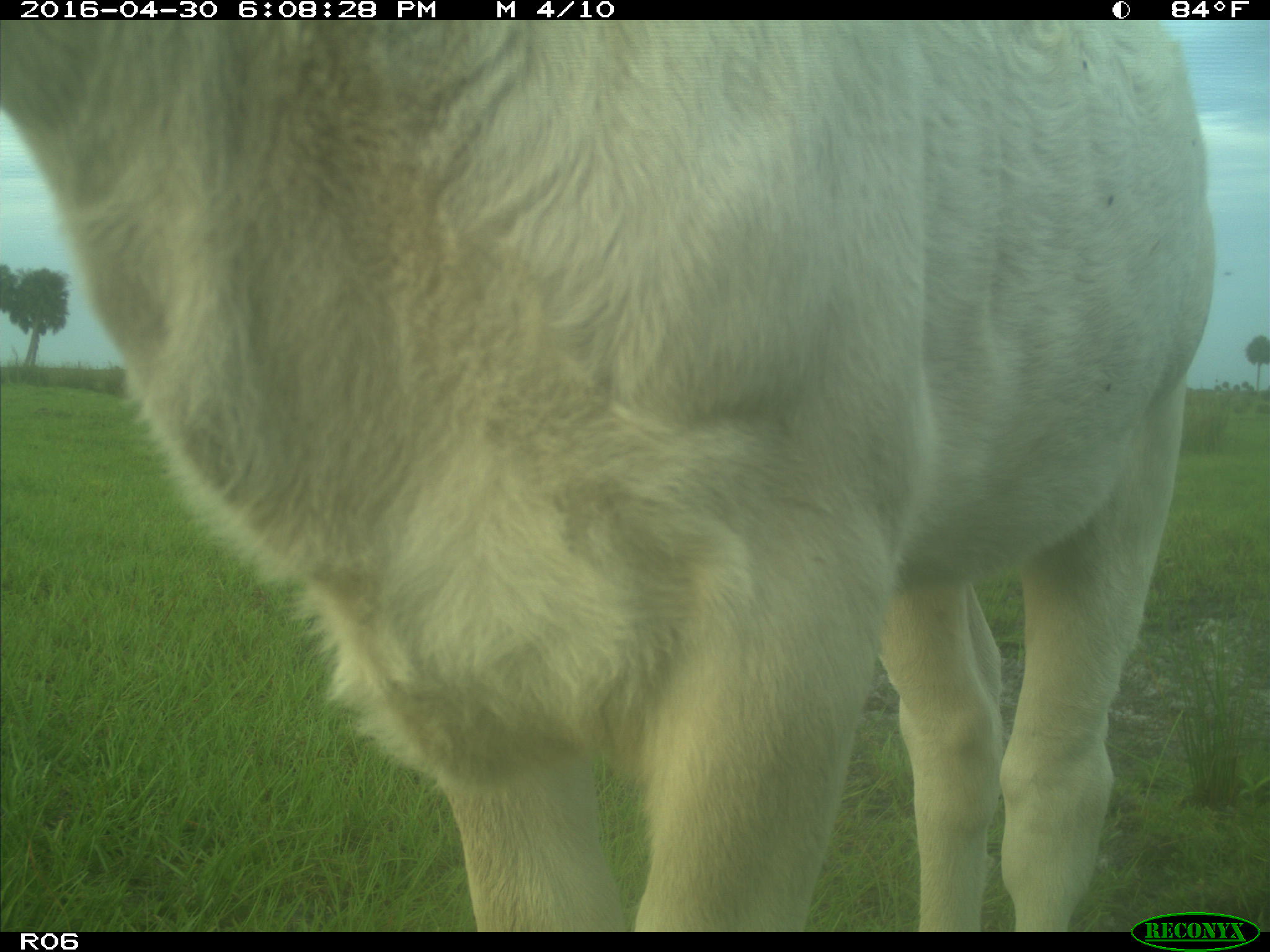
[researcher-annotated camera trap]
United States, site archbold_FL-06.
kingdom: Animalia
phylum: Chordata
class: Mammalia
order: Artiodactyla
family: Bovidae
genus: Bos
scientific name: Bos taurus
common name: domestic cow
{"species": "Bos taurus (domestic cow)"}